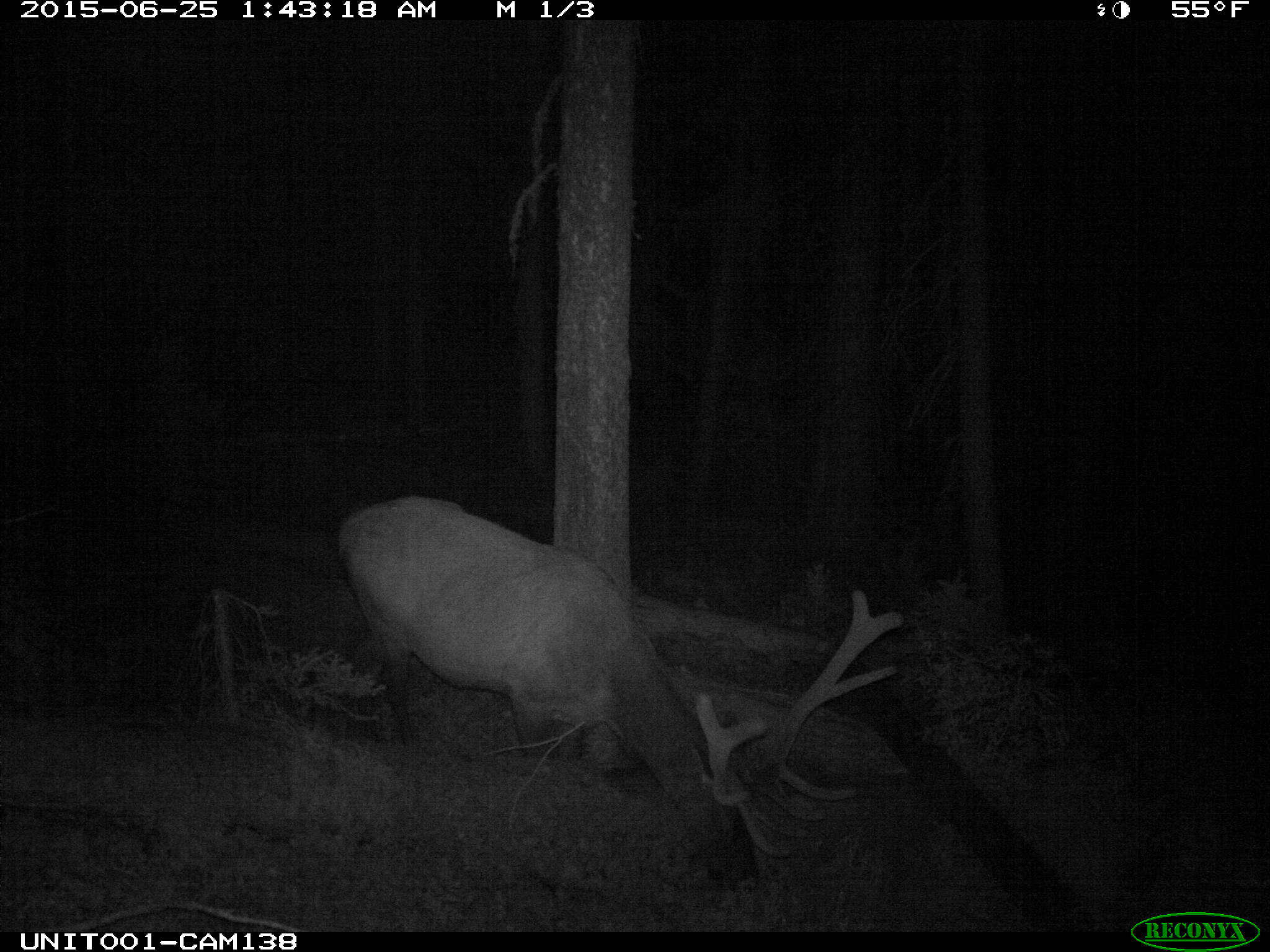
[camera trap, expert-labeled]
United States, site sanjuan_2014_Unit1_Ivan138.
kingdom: Animalia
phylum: Chordata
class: Mammalia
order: Artiodactyla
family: Cervidae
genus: Cervus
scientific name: Cervus elaphus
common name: red deer